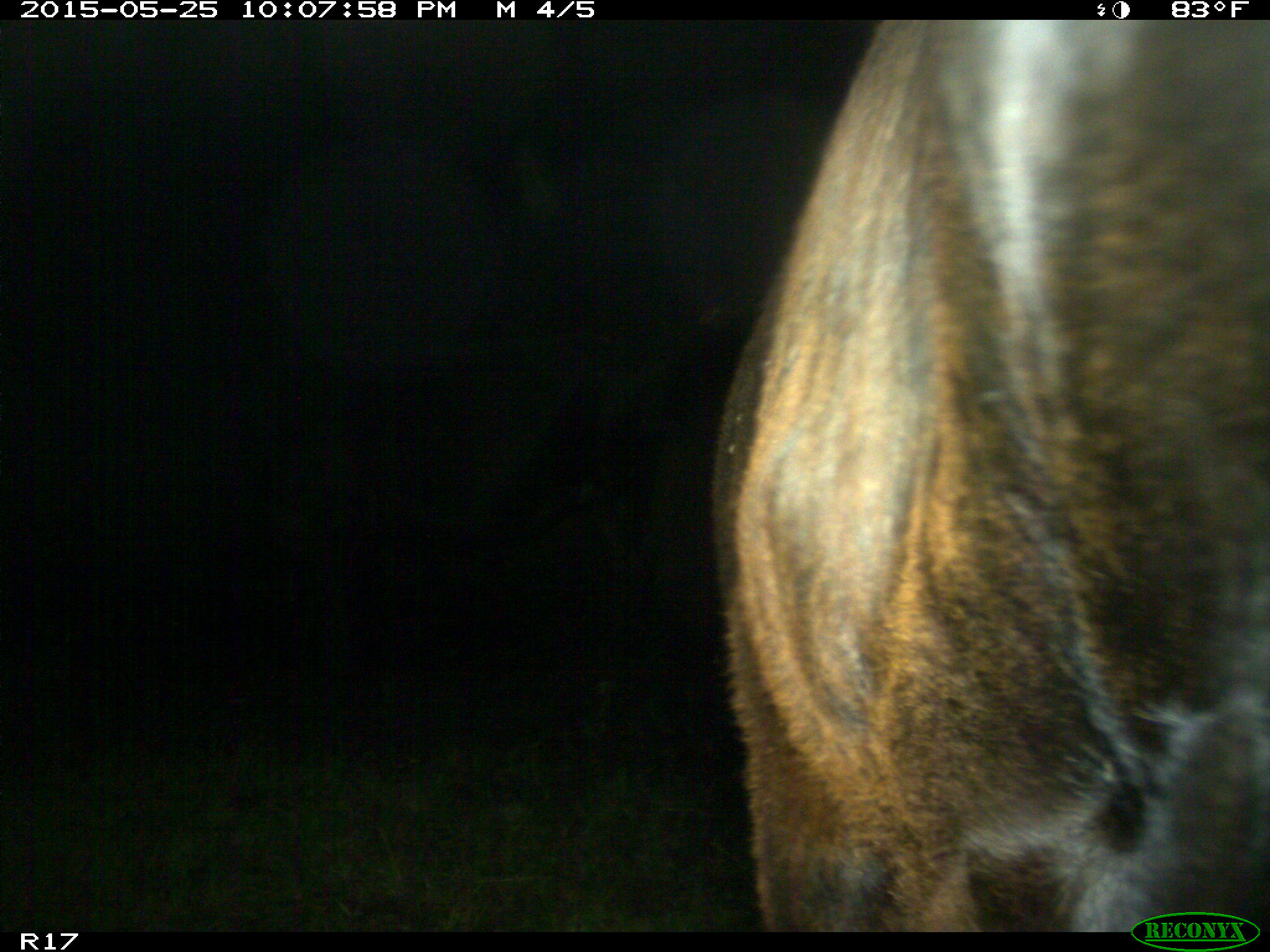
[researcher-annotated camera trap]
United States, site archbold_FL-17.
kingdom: Animalia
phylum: Chordata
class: Mammalia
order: Artiodactyla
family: Bovidae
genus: Bos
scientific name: Bos taurus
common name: domestic cow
Bos taurus (domestic cow).